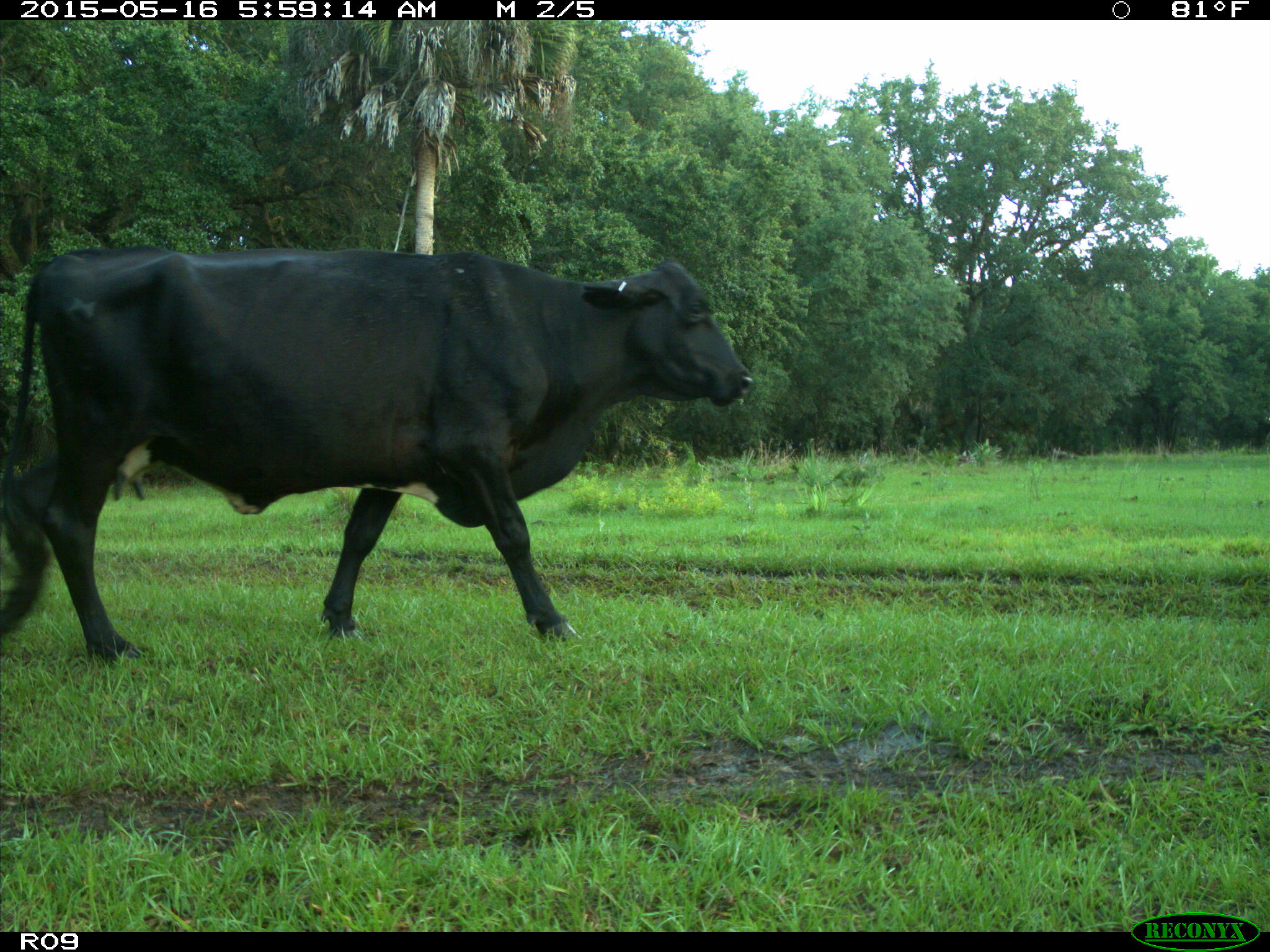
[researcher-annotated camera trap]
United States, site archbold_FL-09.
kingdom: Animalia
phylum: Chordata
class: Mammalia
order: Artiodactyla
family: Bovidae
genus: Bos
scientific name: Bos taurus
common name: domestic cow